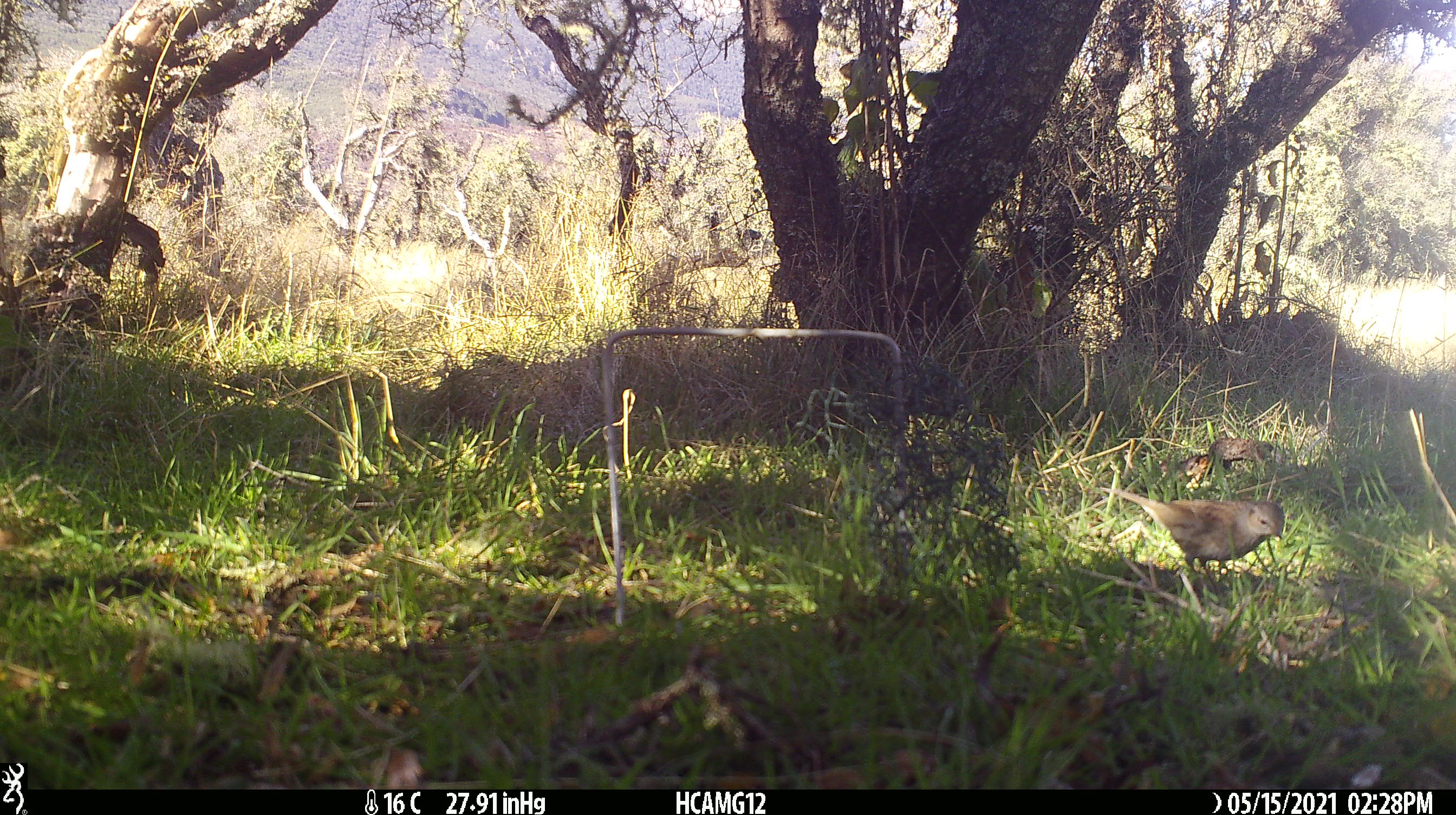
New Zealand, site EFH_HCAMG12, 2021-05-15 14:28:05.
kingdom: Animalia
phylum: Chordata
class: Aves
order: Passeriformes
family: Prunellidae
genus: Prunella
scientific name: Prunella modularis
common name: dunnock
Dunnock (Prunella modularis).